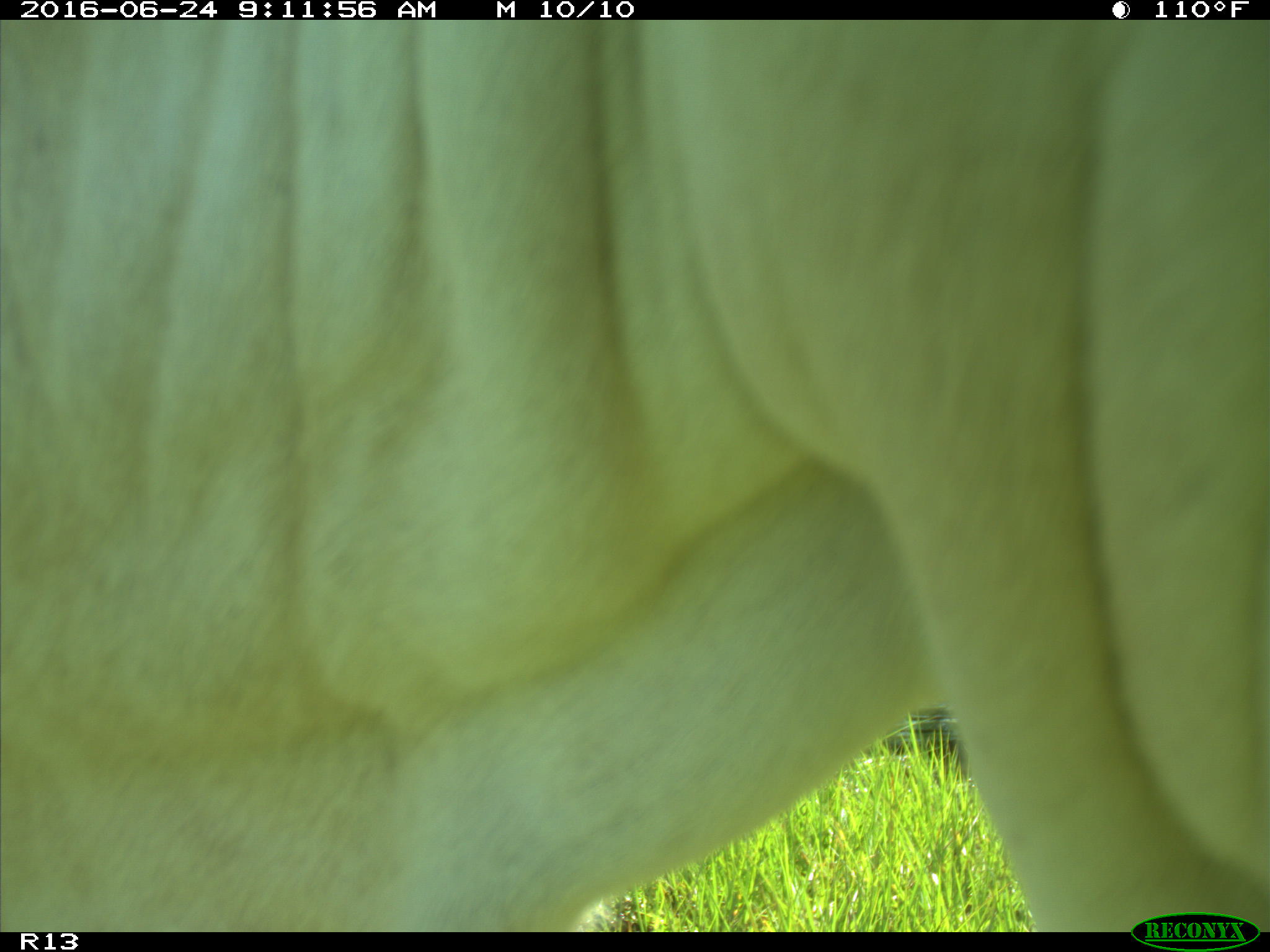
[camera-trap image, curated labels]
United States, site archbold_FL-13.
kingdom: Animalia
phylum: Chordata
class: Mammalia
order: Artiodactyla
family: Bovidae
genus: Bos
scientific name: Bos taurus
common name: domestic cow